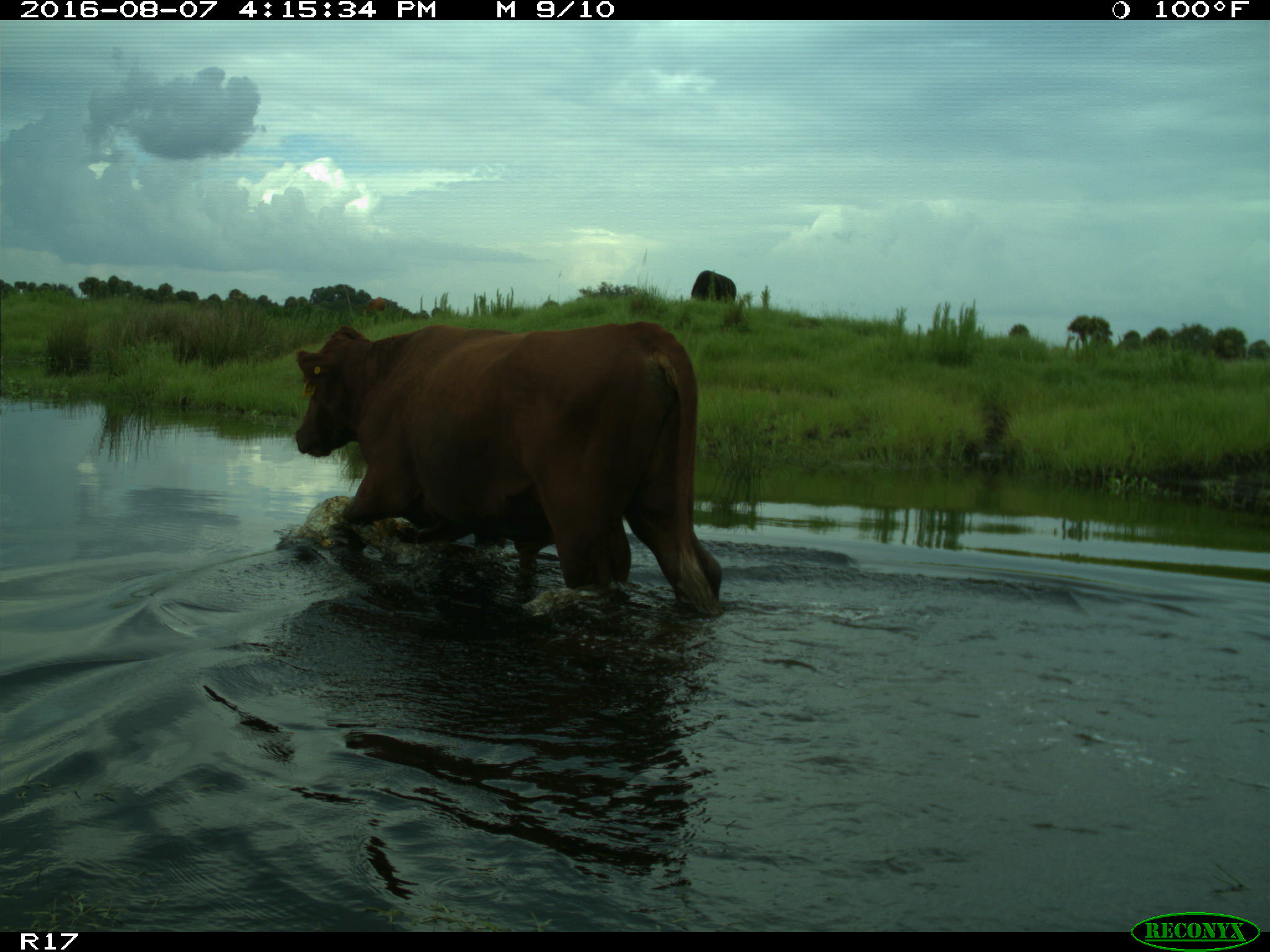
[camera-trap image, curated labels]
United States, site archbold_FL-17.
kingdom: Animalia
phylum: Chordata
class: Mammalia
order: Artiodactyla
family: Bovidae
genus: Bos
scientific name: Bos taurus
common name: domestic cow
Bos taurus (domestic cow).